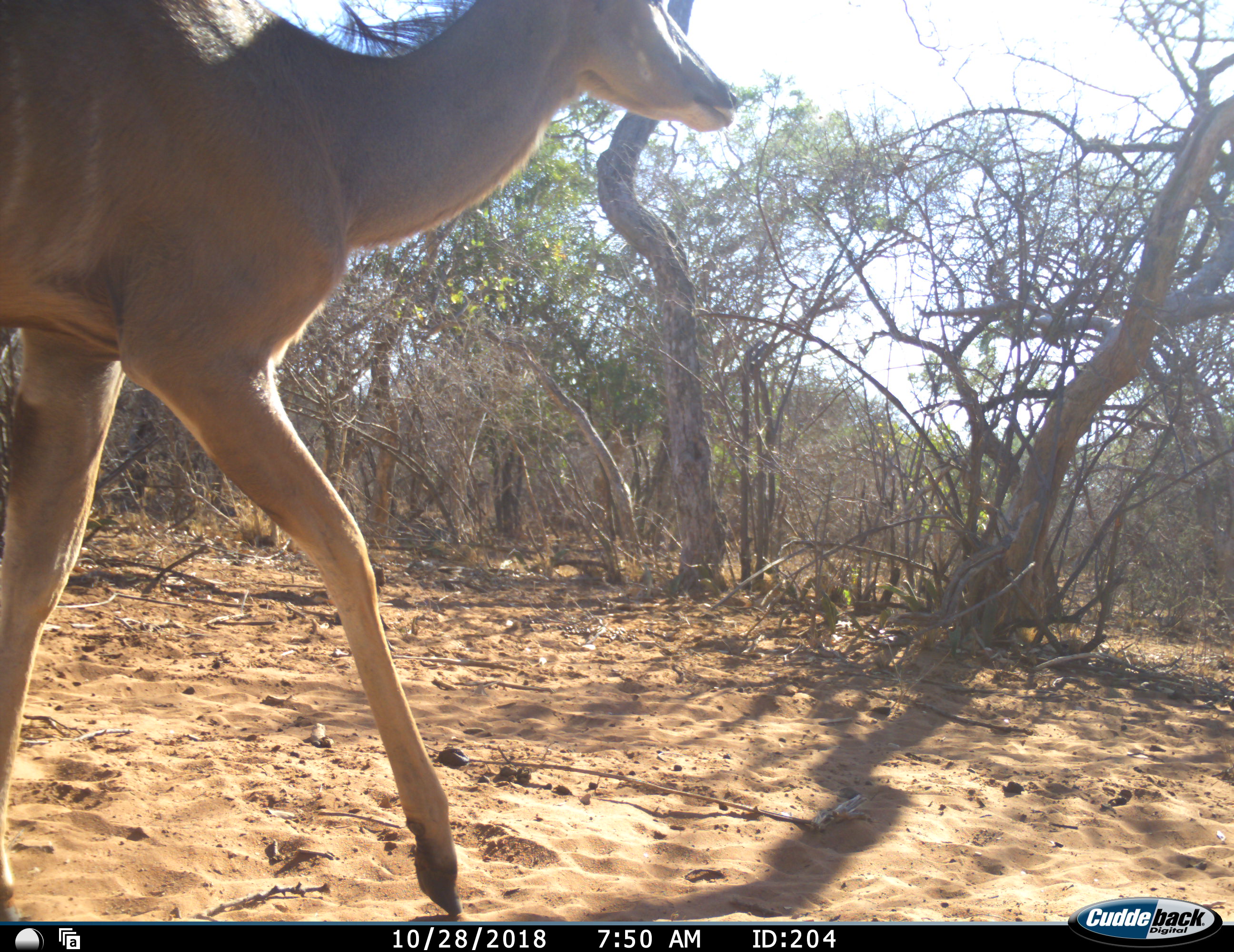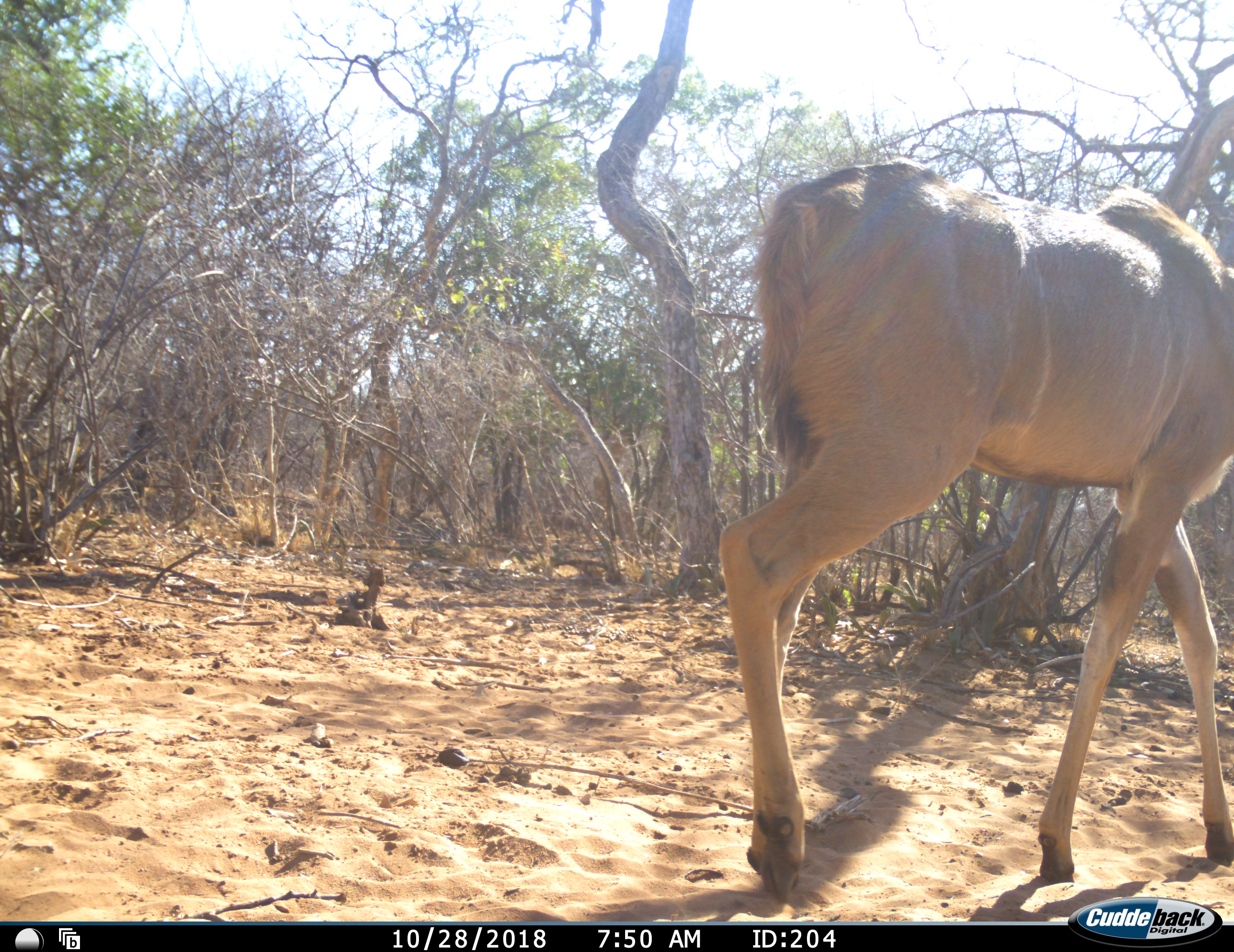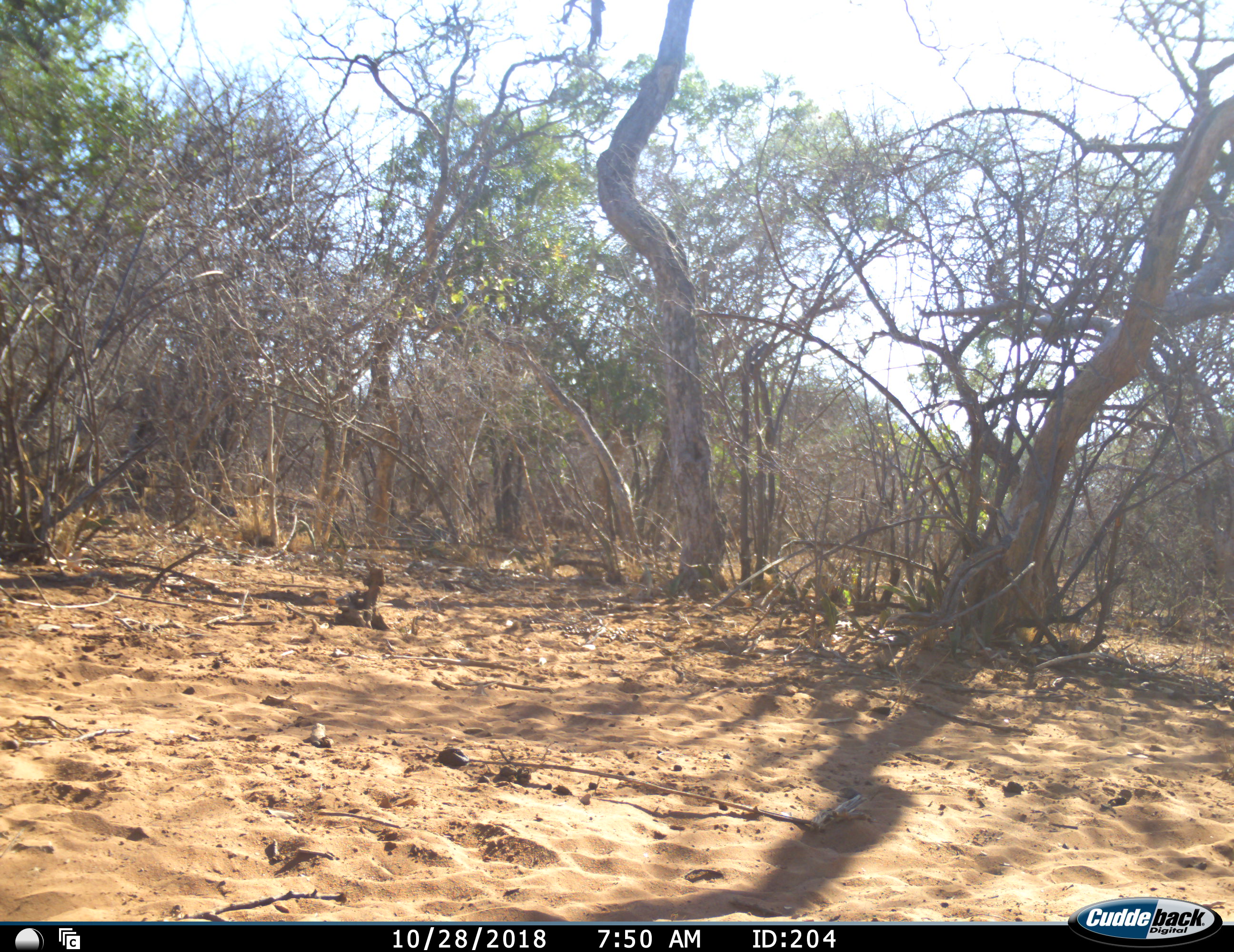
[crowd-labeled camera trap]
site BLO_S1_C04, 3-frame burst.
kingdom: Animalia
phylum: Chordata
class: Mammalia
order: Artiodactyla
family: Bovidae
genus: Tragelaphus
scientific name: Tragelaphus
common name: kudu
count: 1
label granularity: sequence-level